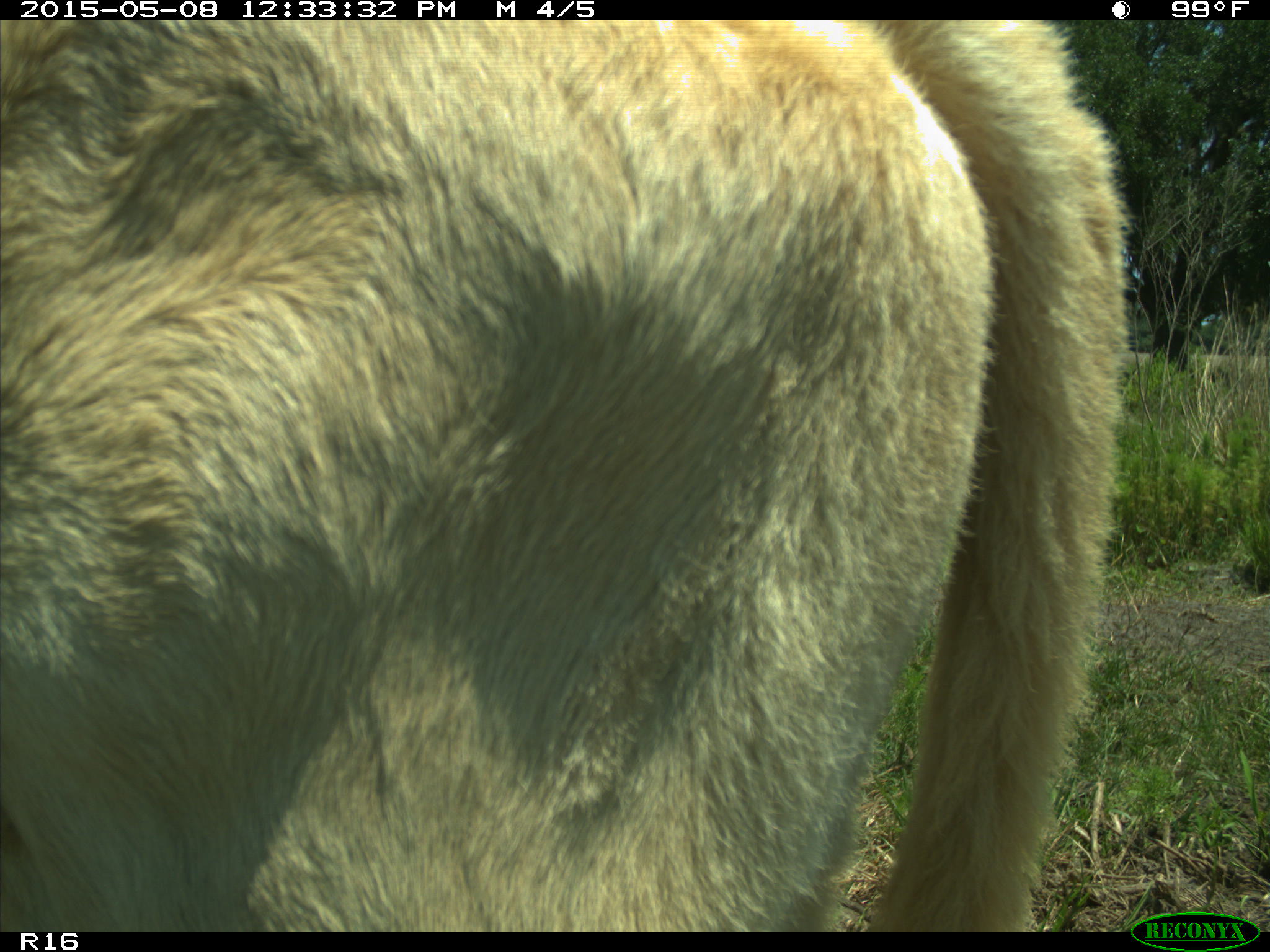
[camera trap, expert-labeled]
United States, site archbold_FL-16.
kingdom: Animalia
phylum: Chordata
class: Mammalia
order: Artiodactyla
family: Bovidae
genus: Bos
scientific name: Bos taurus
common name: domestic cow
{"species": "Bos taurus (domestic cow)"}